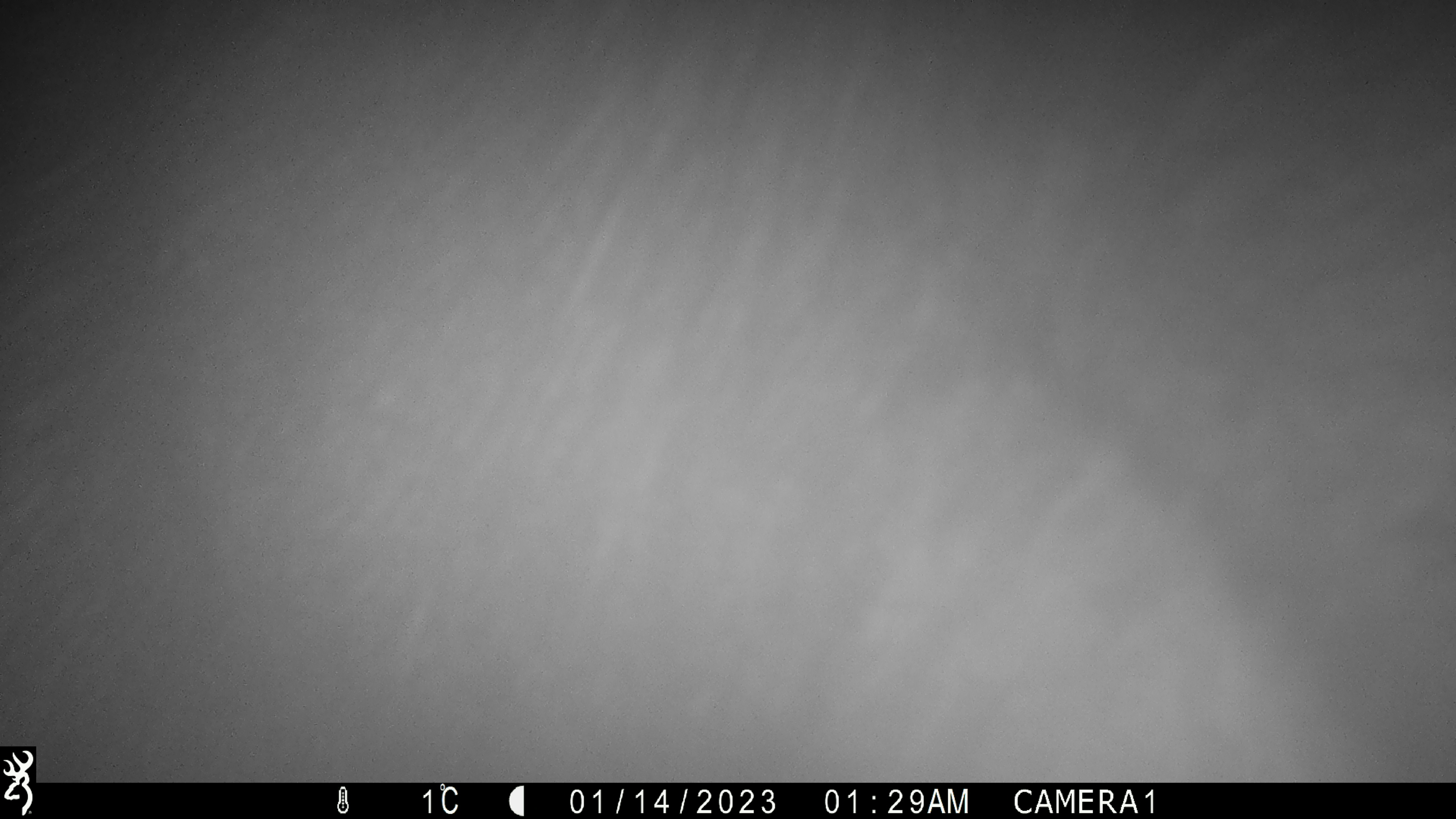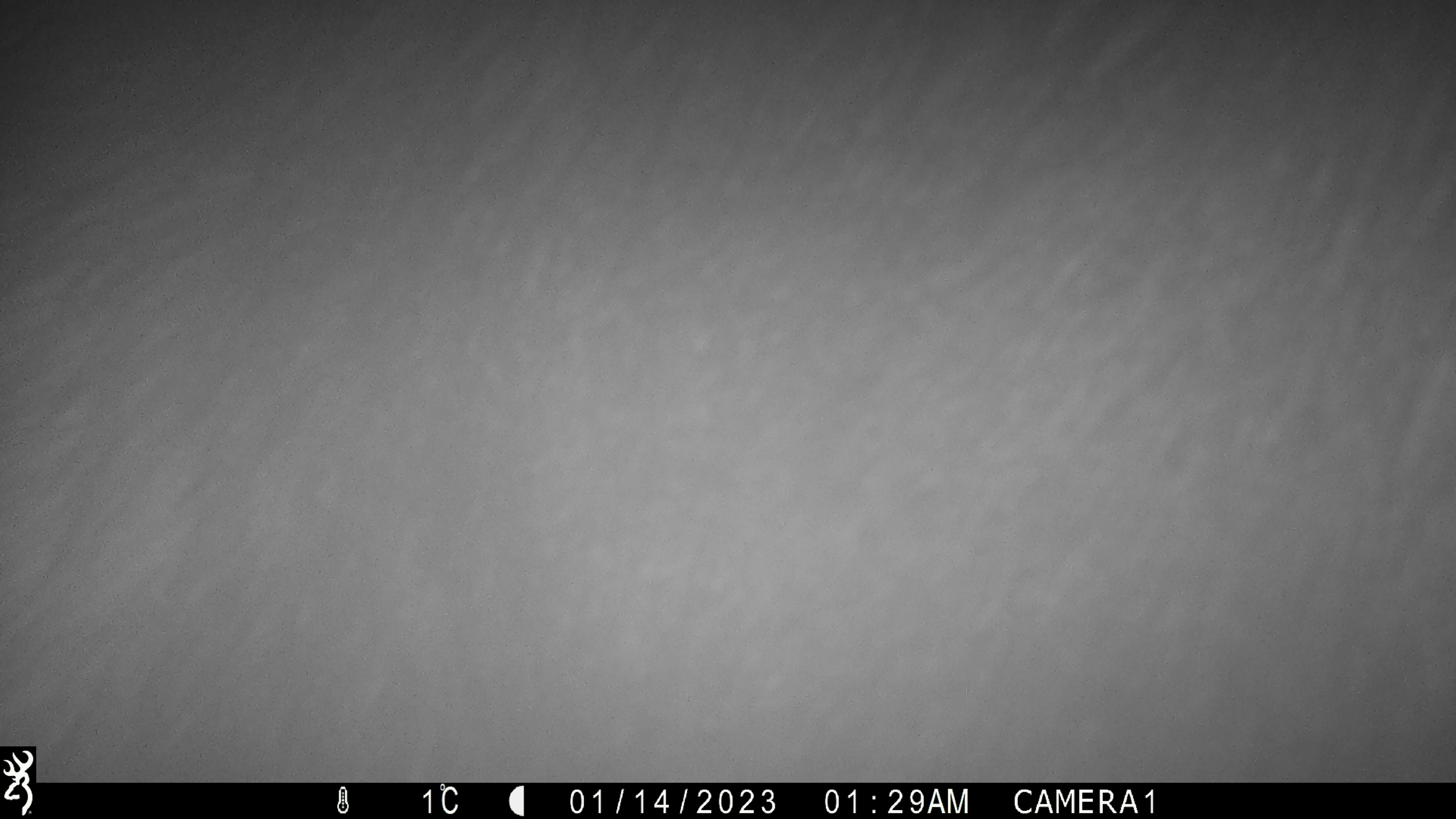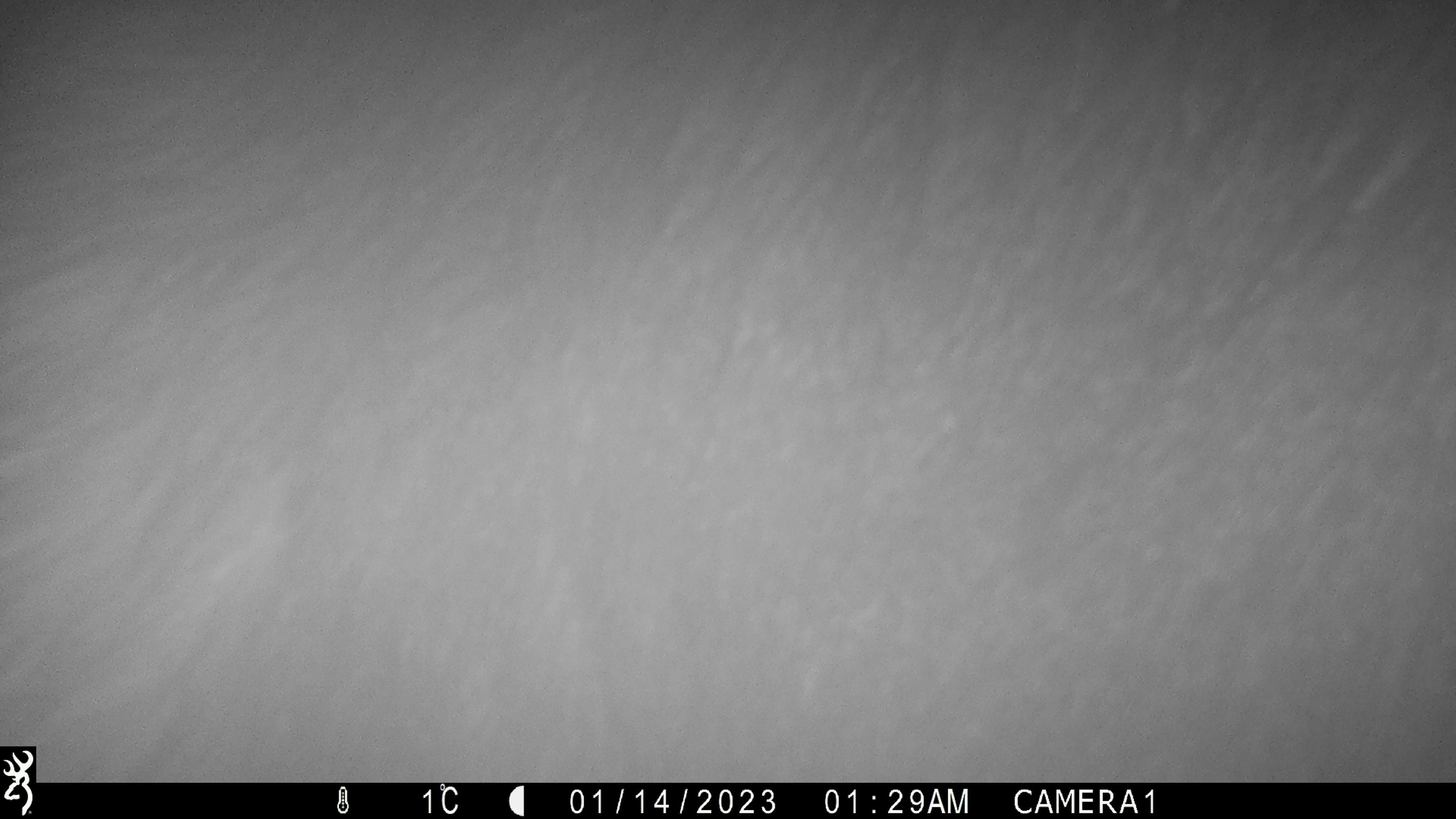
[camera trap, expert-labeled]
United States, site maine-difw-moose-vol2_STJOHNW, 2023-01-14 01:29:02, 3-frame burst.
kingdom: Animalia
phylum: Chordata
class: Mammalia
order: Artiodactyla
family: Cervidae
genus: Alces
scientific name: Alces alces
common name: moose